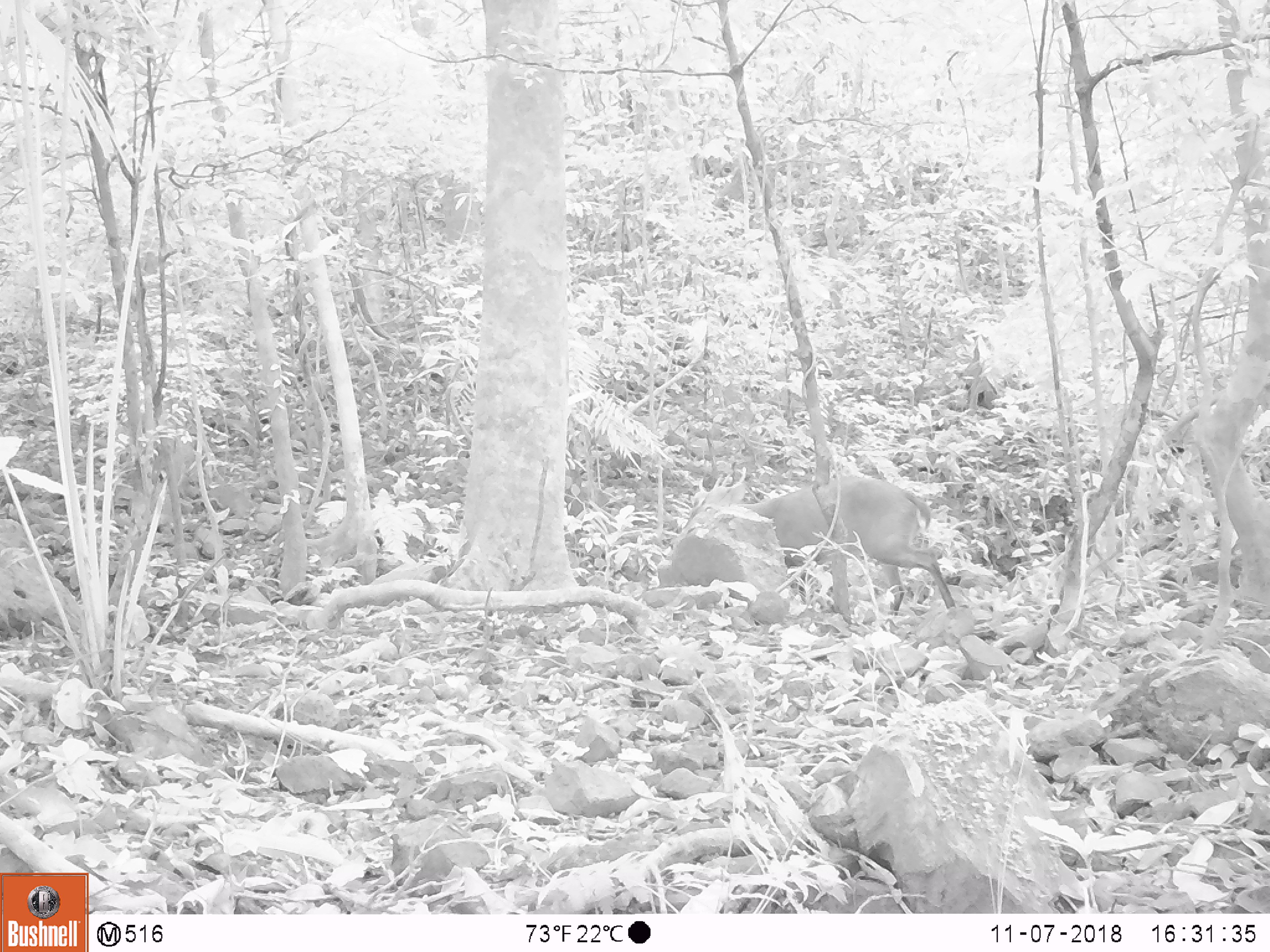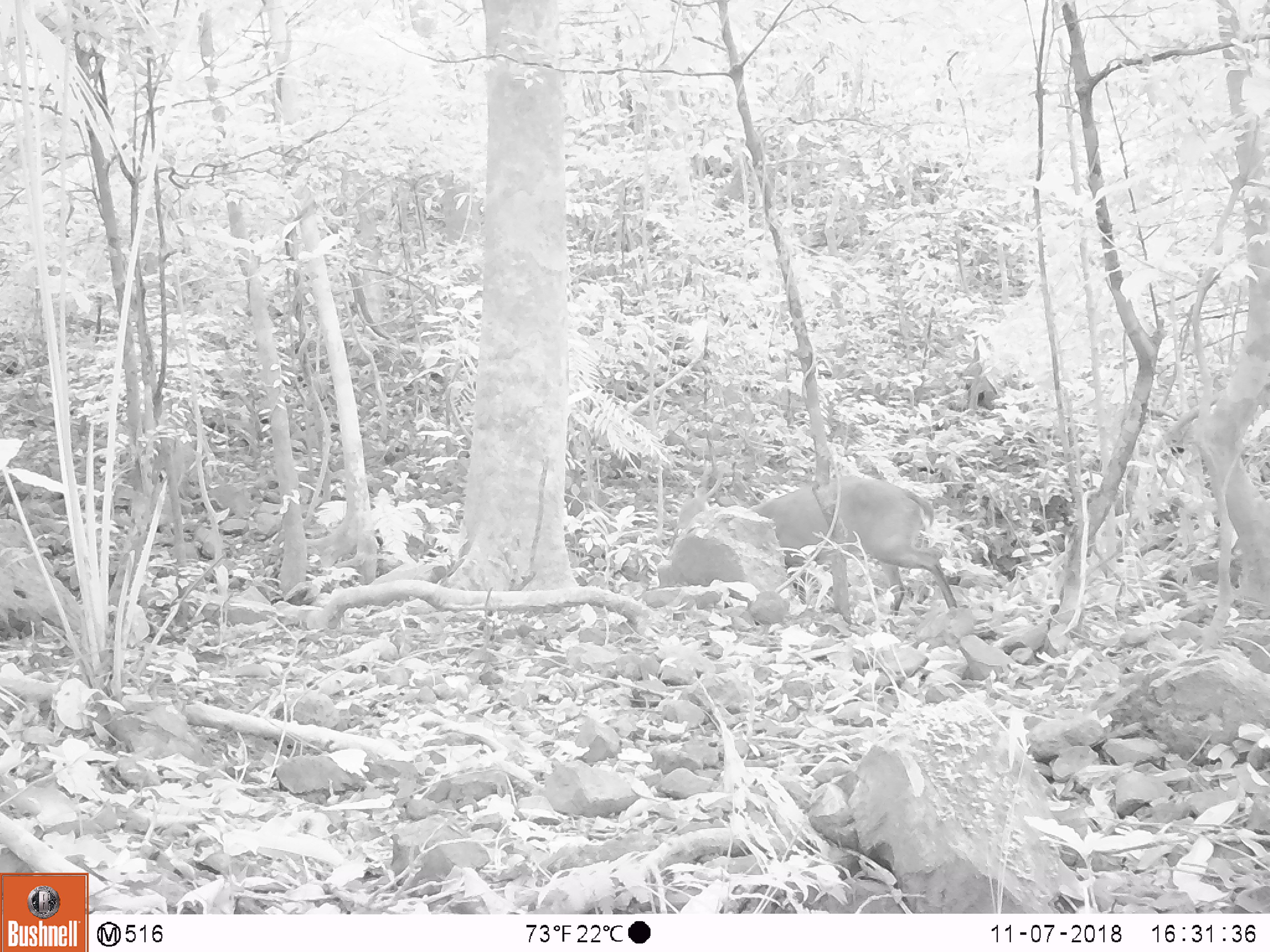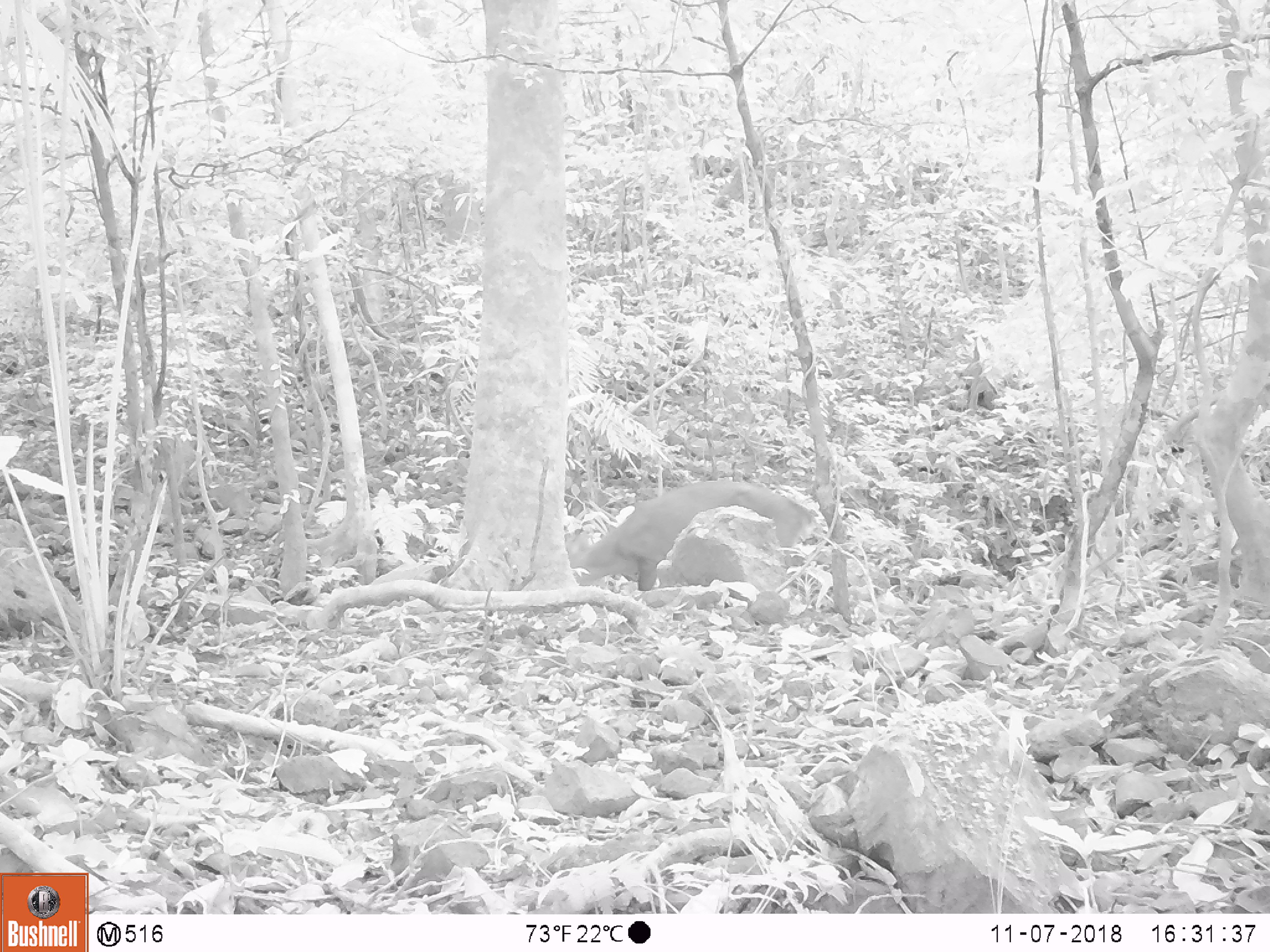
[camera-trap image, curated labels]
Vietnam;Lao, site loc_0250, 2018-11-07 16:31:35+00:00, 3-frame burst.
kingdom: Animalia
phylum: Chordata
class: Mammalia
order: Artiodactyla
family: Cervidae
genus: Muntiacus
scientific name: Muntiacus vuquangensis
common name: large-antlered muntjac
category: large antlered muntjac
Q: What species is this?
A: Large antlered muntjac (large-antlered muntjac) (Muntiacus vuquangensis).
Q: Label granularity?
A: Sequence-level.